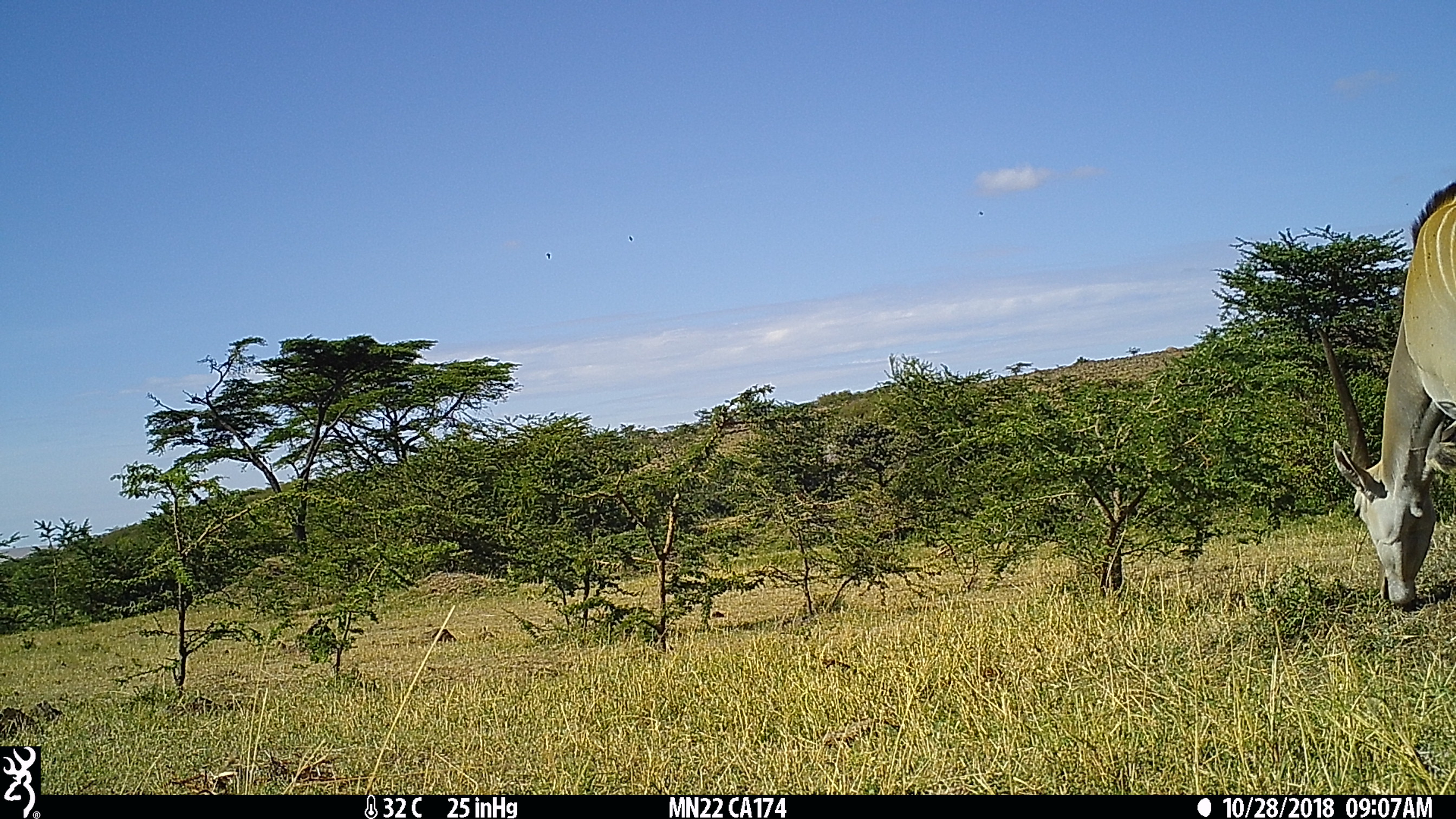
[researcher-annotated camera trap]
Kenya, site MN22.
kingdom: Animalia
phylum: Chordata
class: Mammalia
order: Artiodactyla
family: Bovidae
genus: Tragelaphus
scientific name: Tragelaphus oryx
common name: eland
Eland (Tragelaphus oryx).